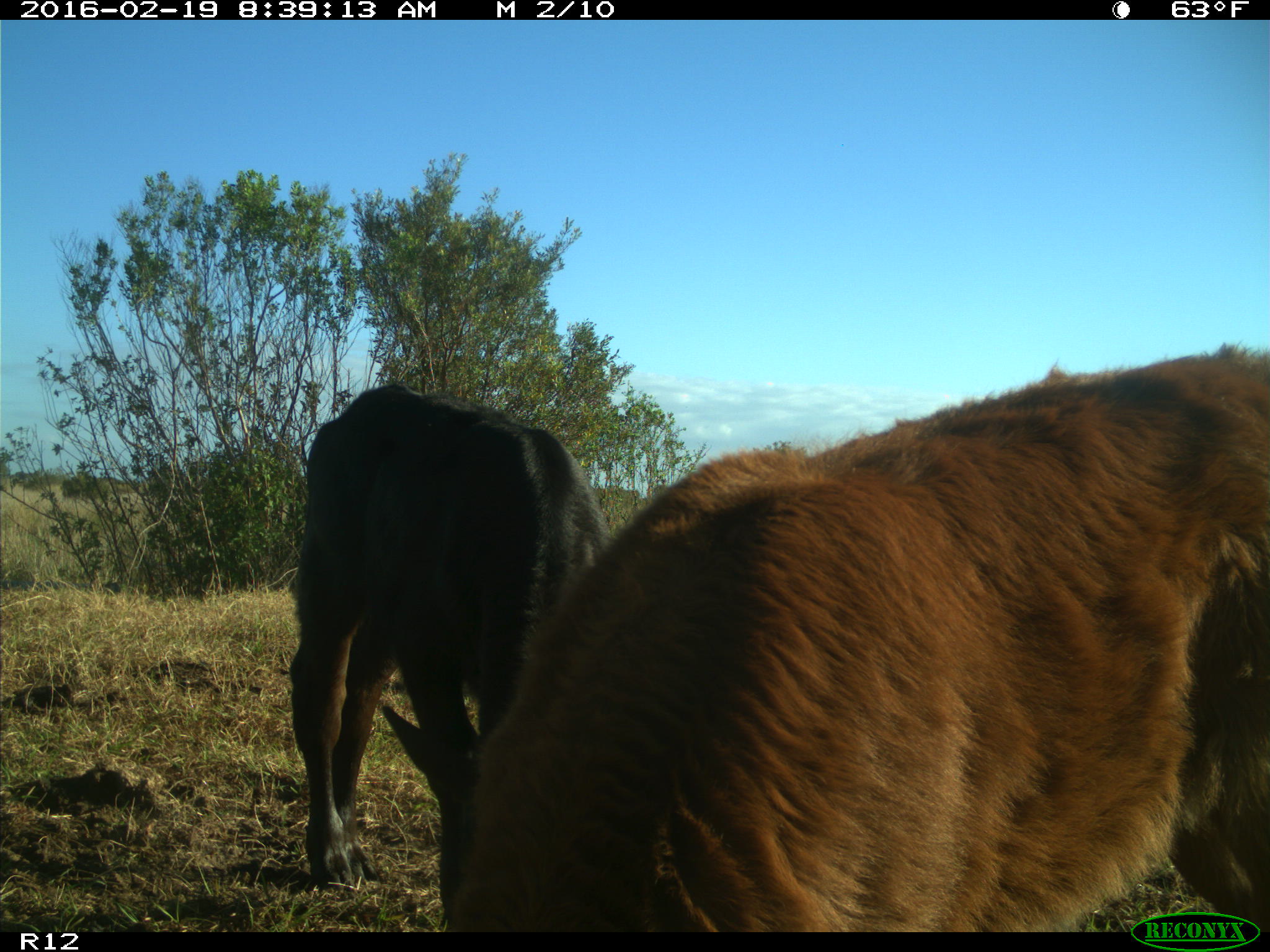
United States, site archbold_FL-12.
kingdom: Animalia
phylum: Chordata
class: Mammalia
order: Artiodactyla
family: Bovidae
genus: Bos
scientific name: Bos taurus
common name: domestic cow